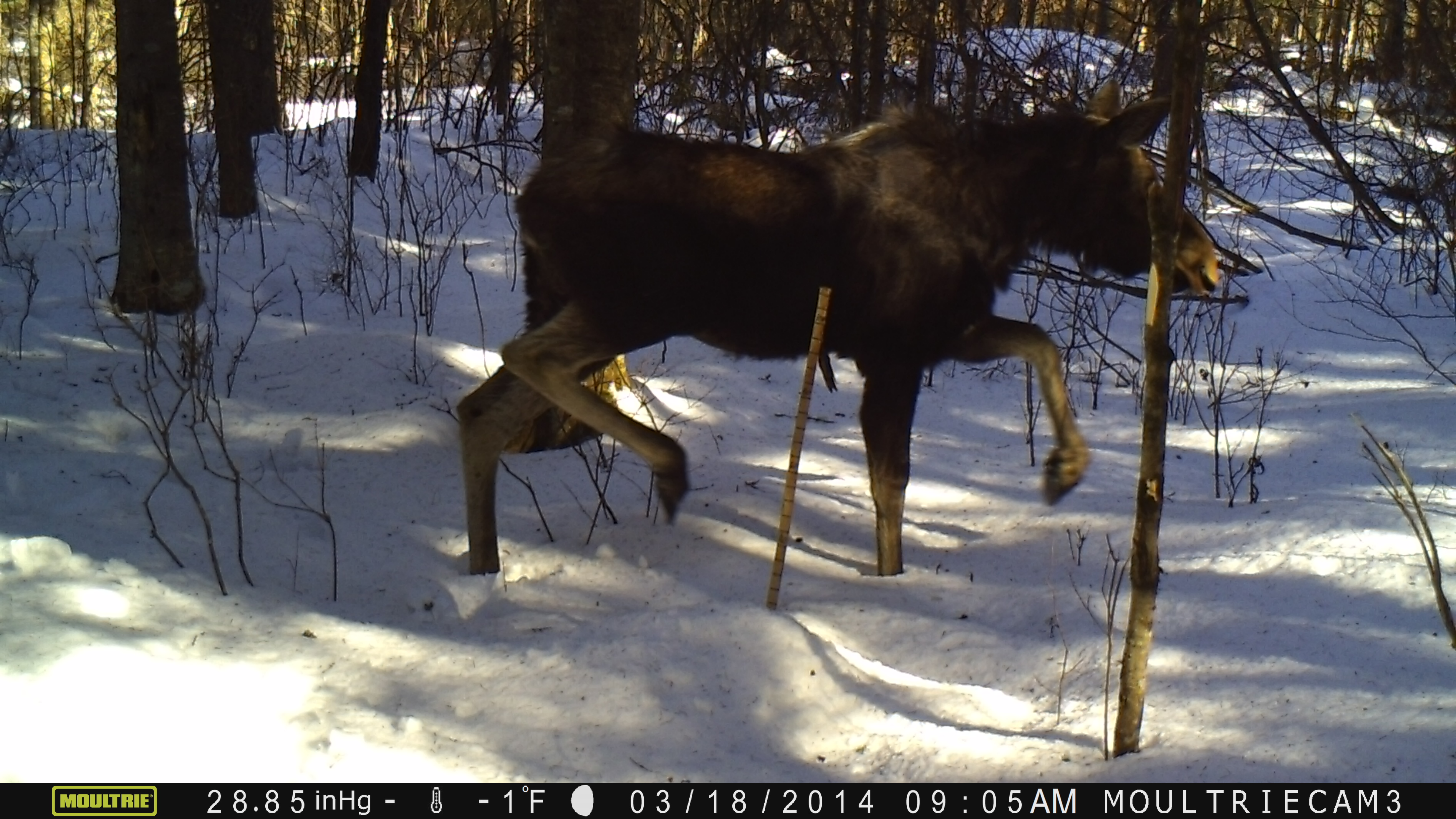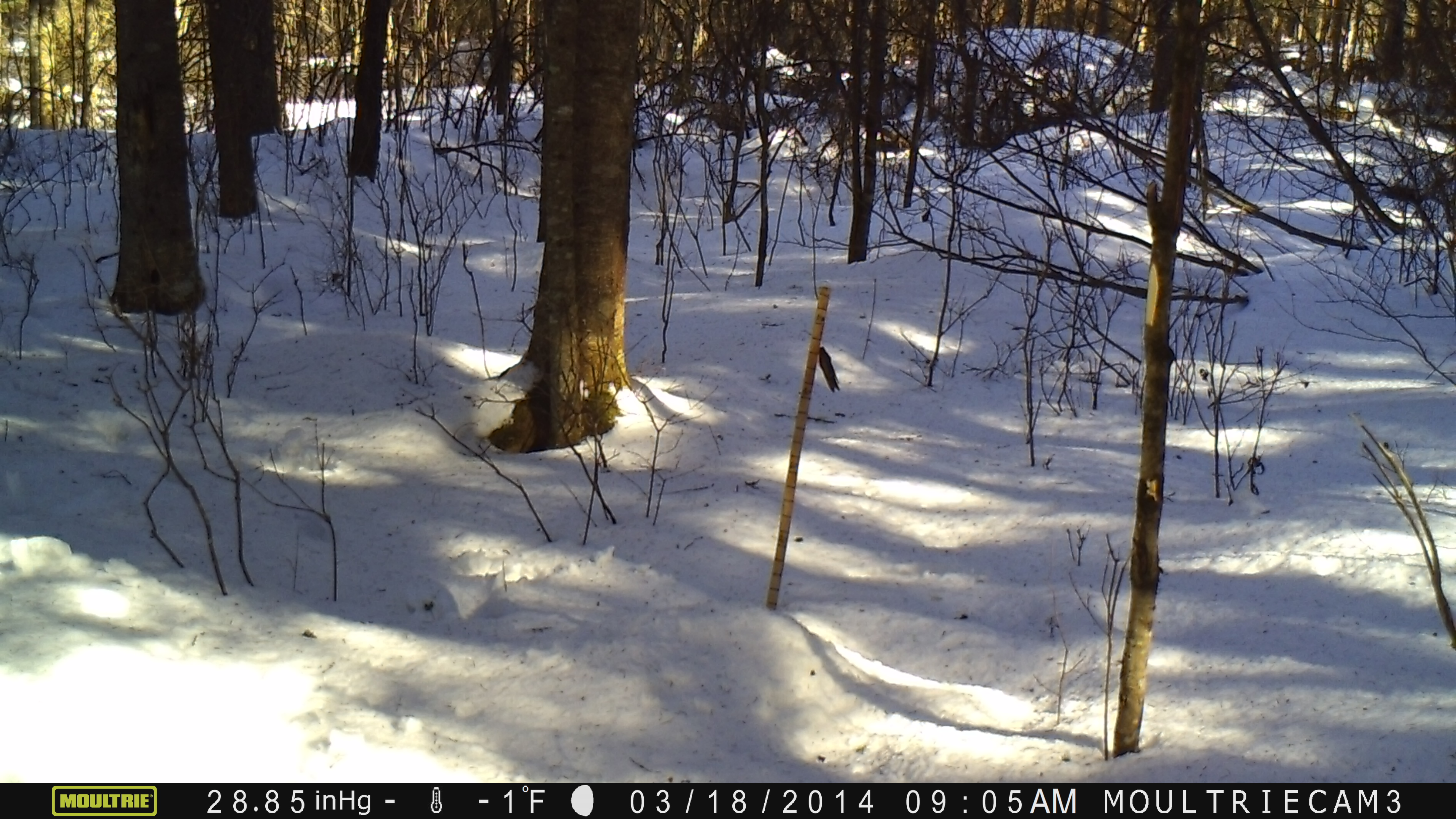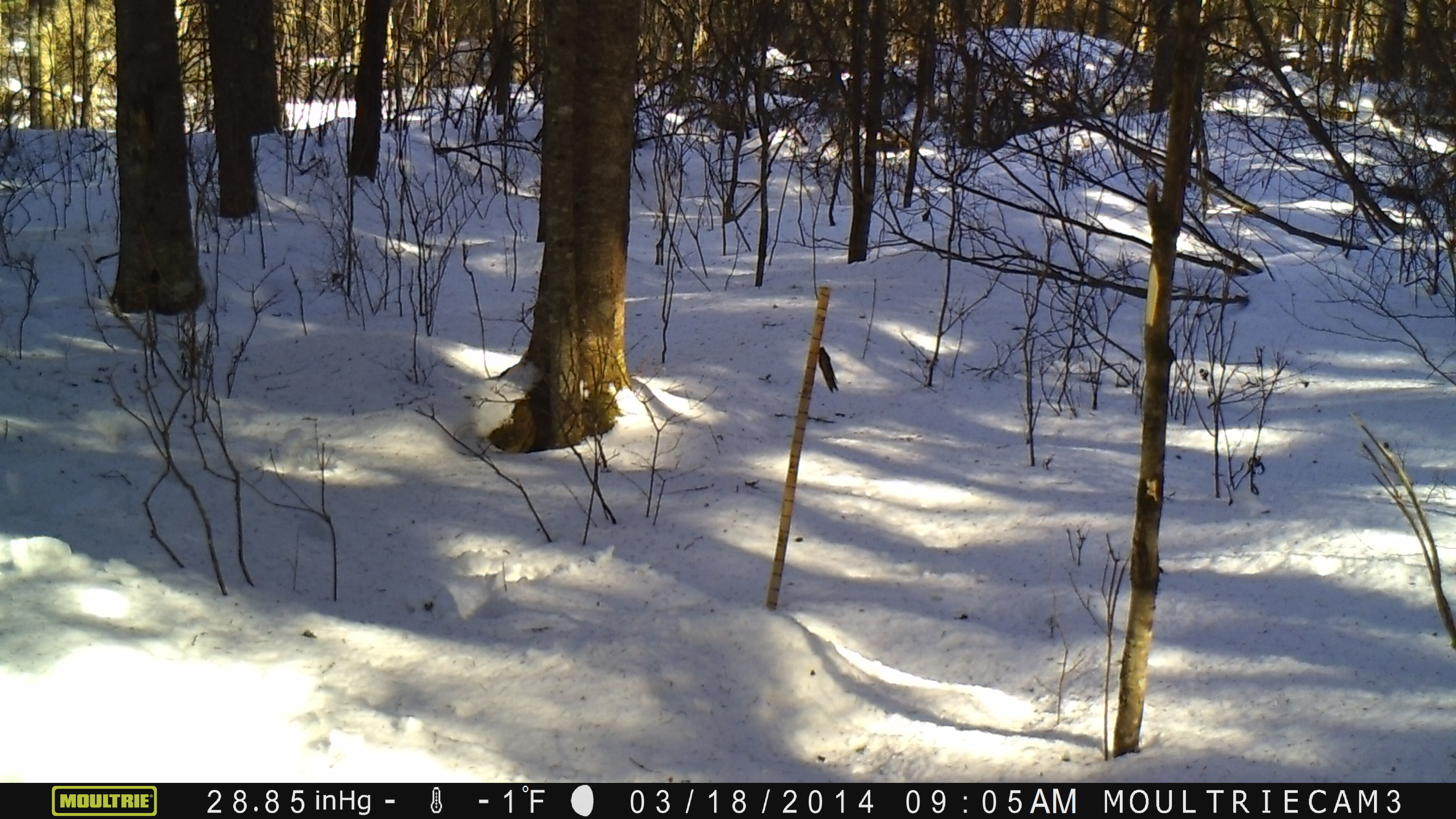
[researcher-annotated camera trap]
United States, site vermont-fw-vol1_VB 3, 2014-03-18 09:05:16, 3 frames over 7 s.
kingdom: Animalia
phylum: Chordata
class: Mammalia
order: Artiodactyla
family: Cervidae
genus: Alces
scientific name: Alces alces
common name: moose